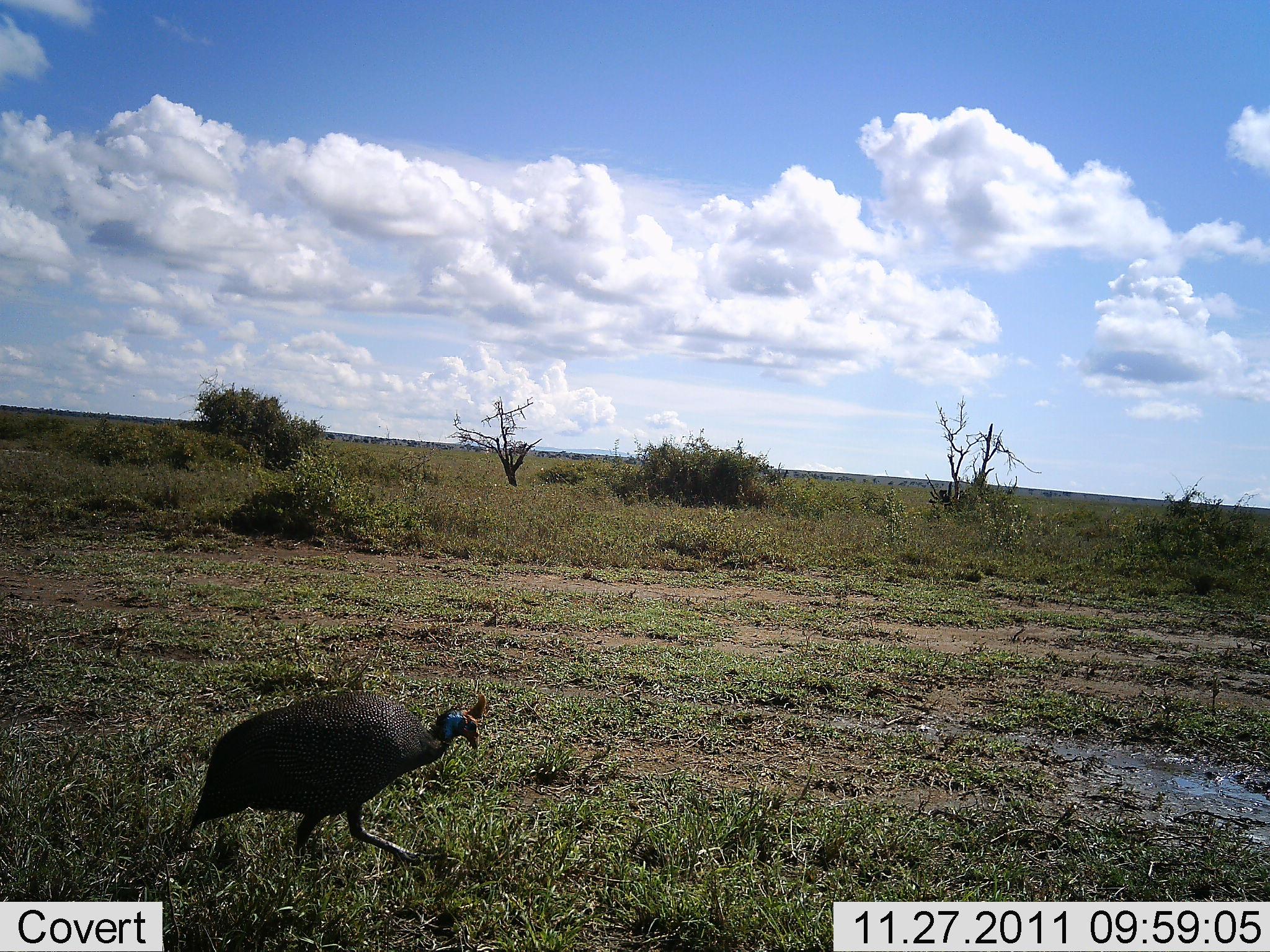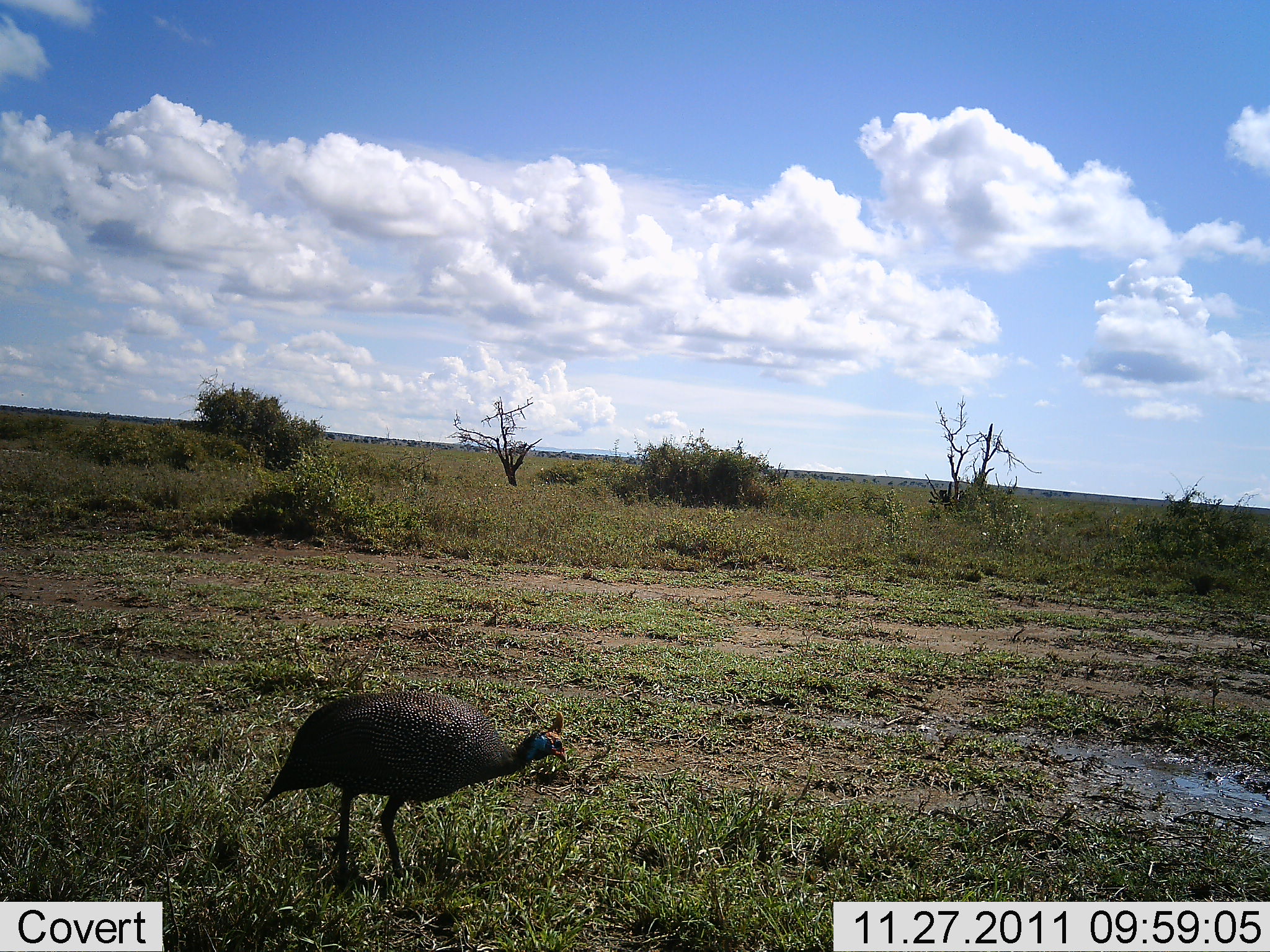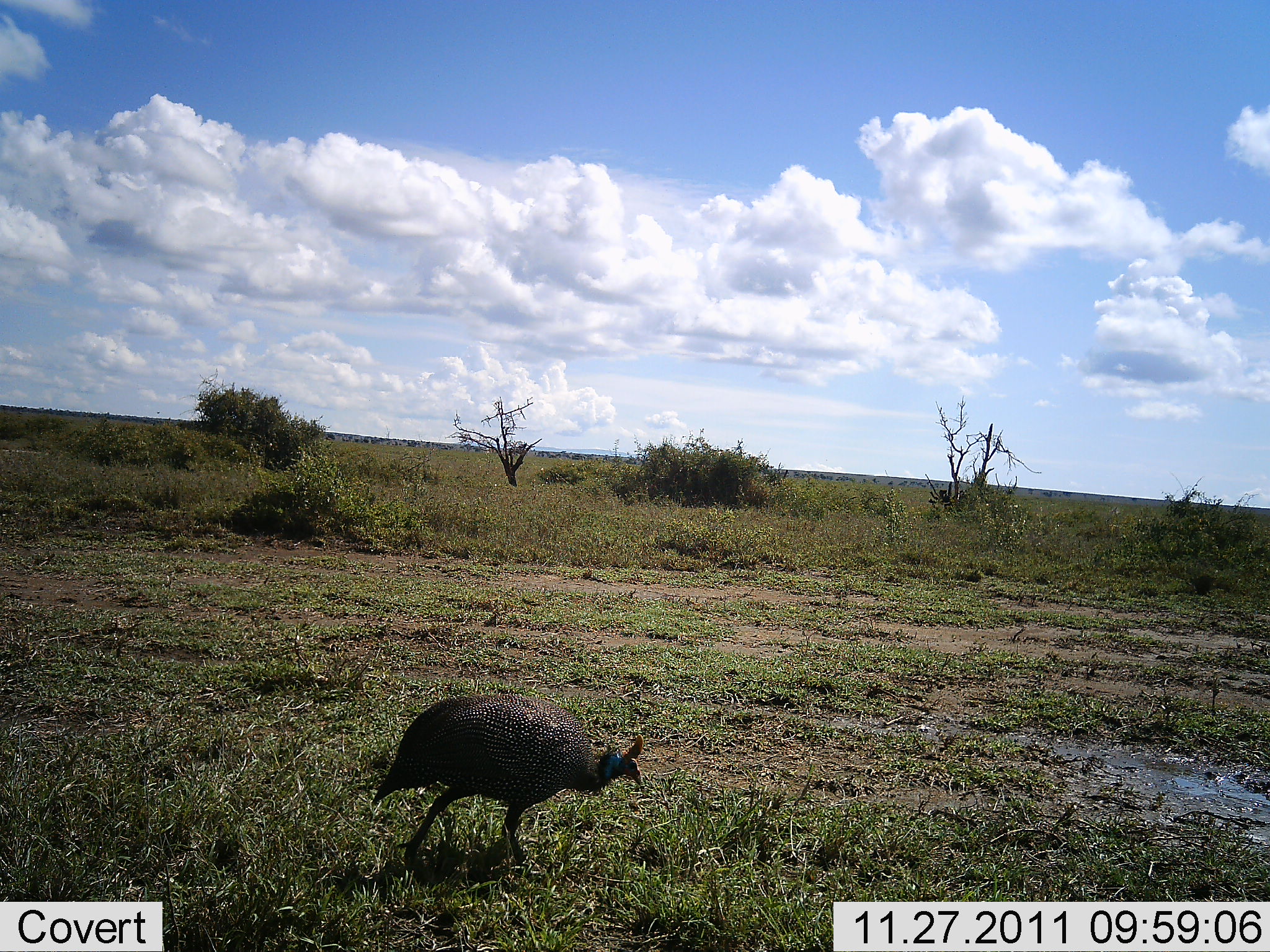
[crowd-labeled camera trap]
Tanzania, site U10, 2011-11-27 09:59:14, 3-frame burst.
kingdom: Animalia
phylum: Chordata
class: Aves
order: Galliformes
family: Numididae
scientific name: Numididae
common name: guinea fowl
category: guineafowl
Guineafowl (guinea fowl) (Numididae), count 1. Behavior (volunteer vote fractions): standing 8%, resting 0%, moving 92%, interacting 0%. Young present (vote fraction): 0%. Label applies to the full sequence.